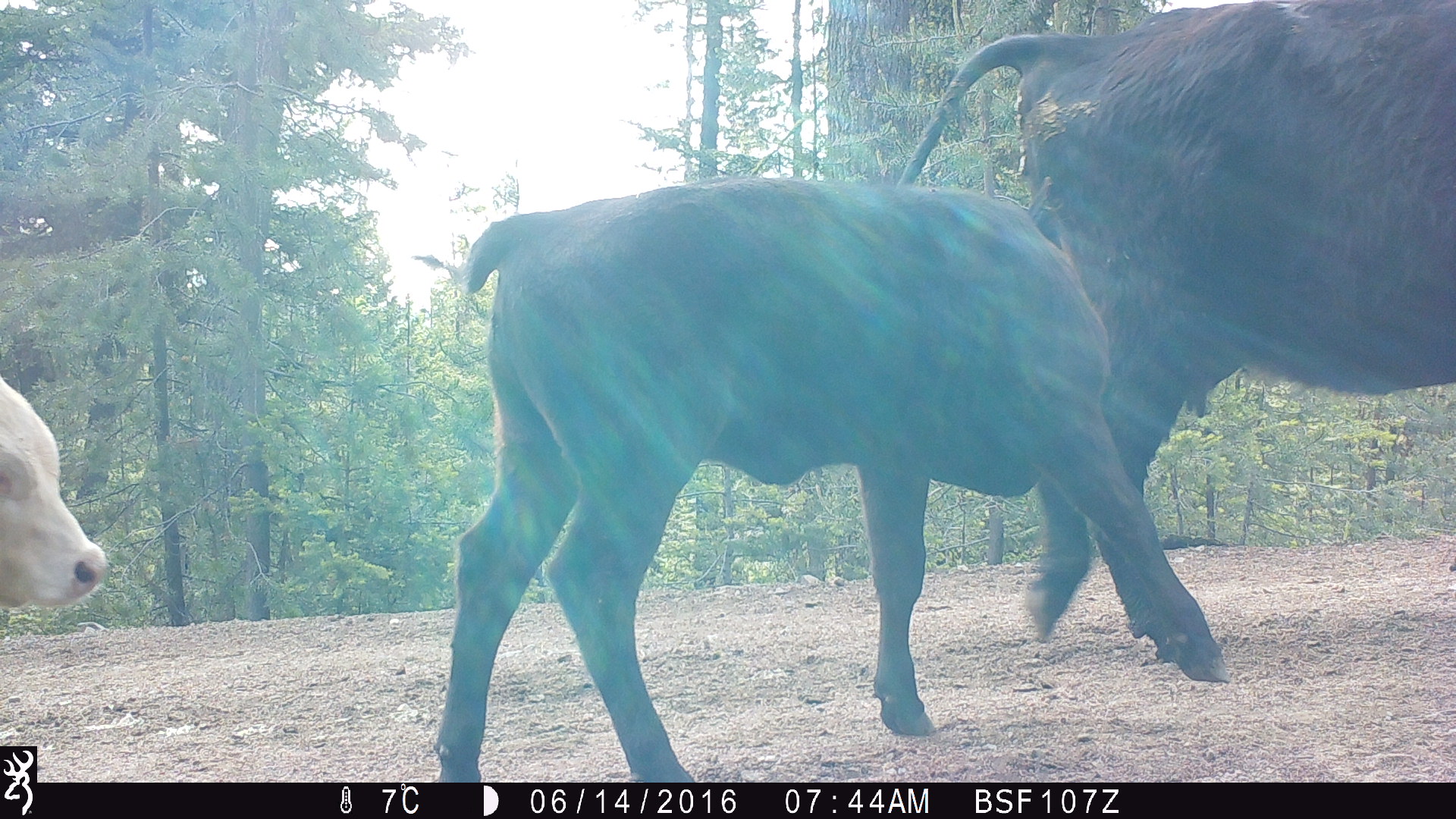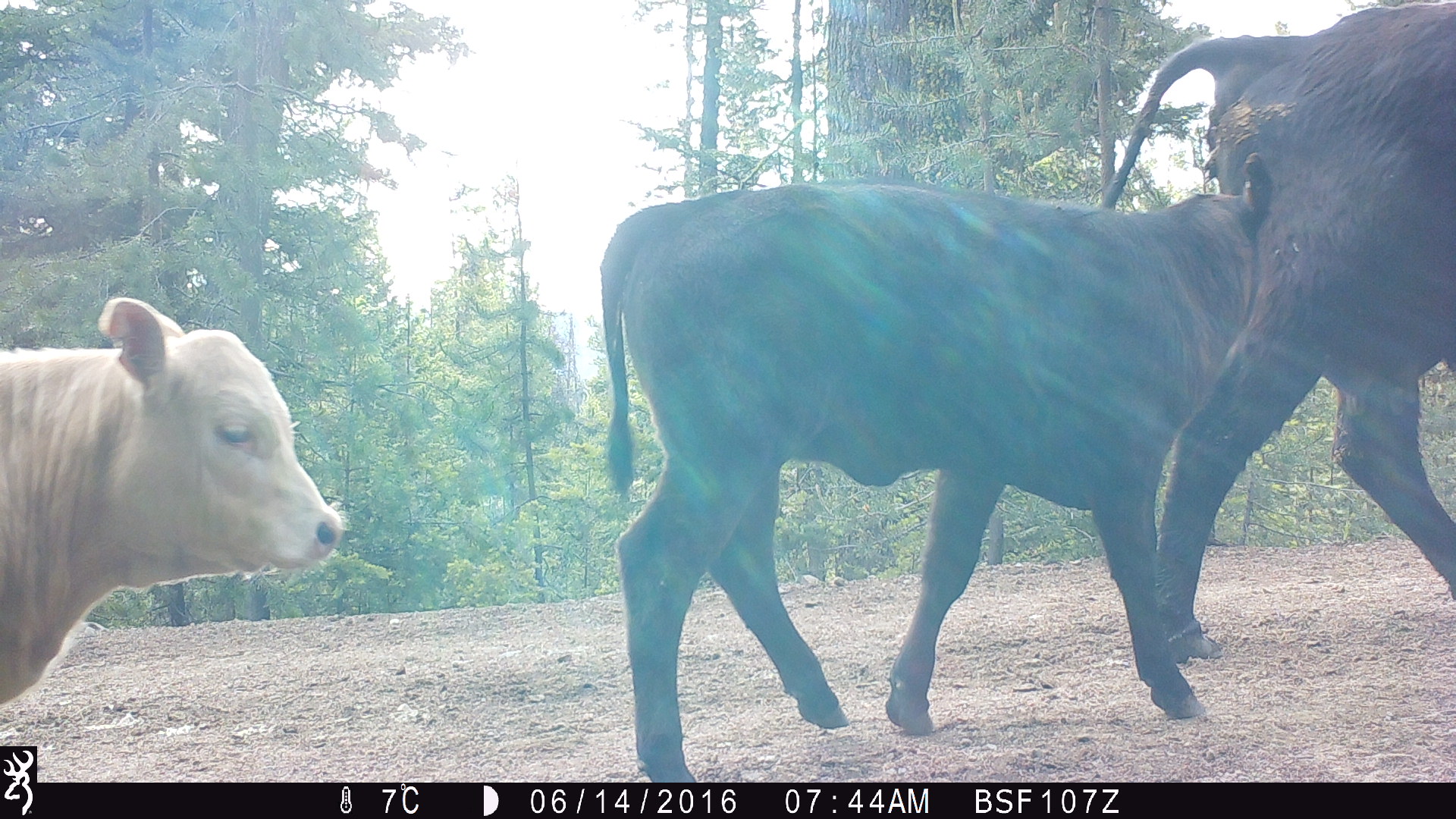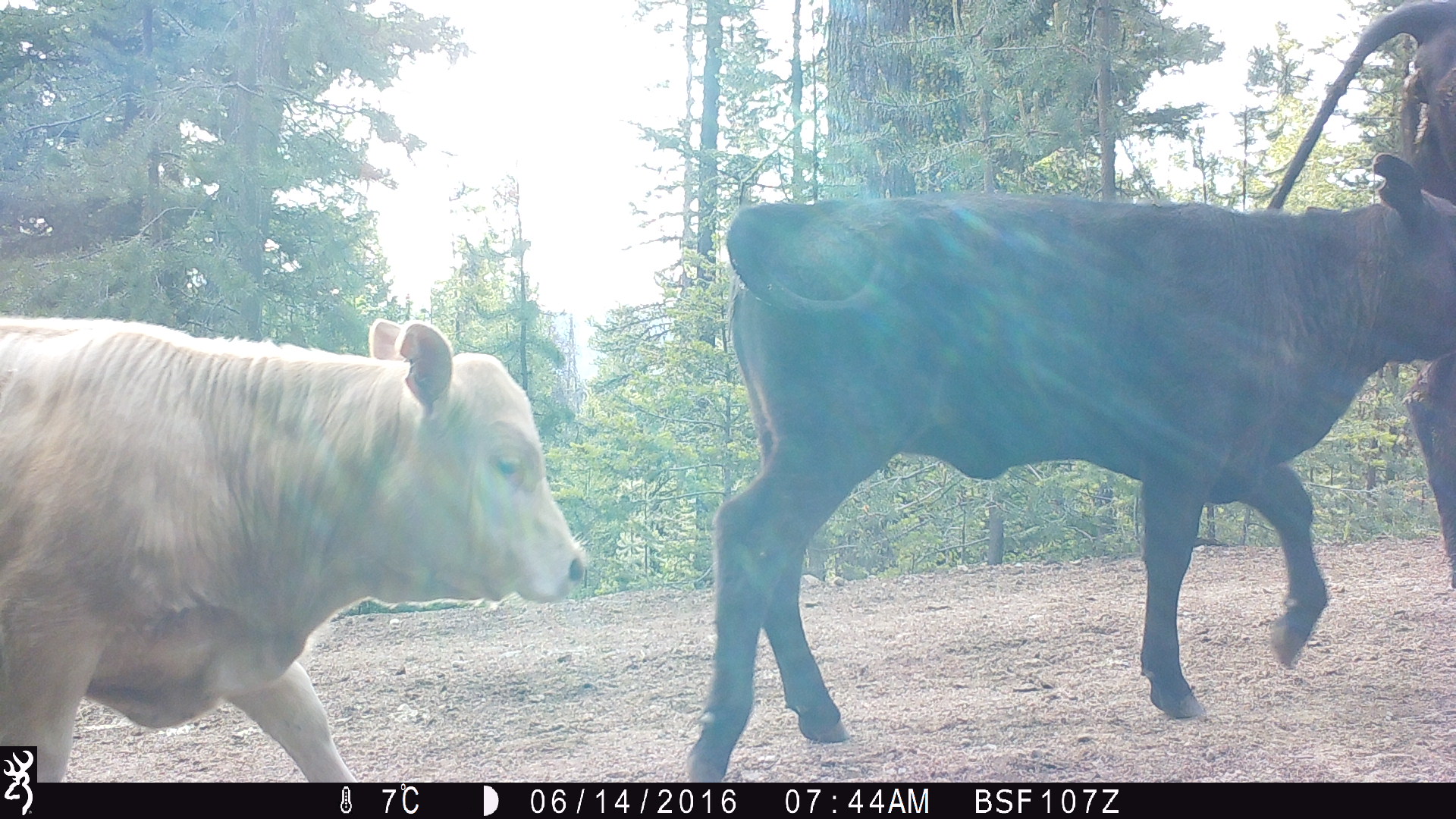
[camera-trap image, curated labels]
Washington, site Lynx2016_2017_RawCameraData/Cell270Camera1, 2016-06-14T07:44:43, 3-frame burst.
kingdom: Animalia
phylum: Chordata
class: Mammalia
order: Artiodactyla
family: Bovidae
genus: Bos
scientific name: Bos taurus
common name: domestic cattle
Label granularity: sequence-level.